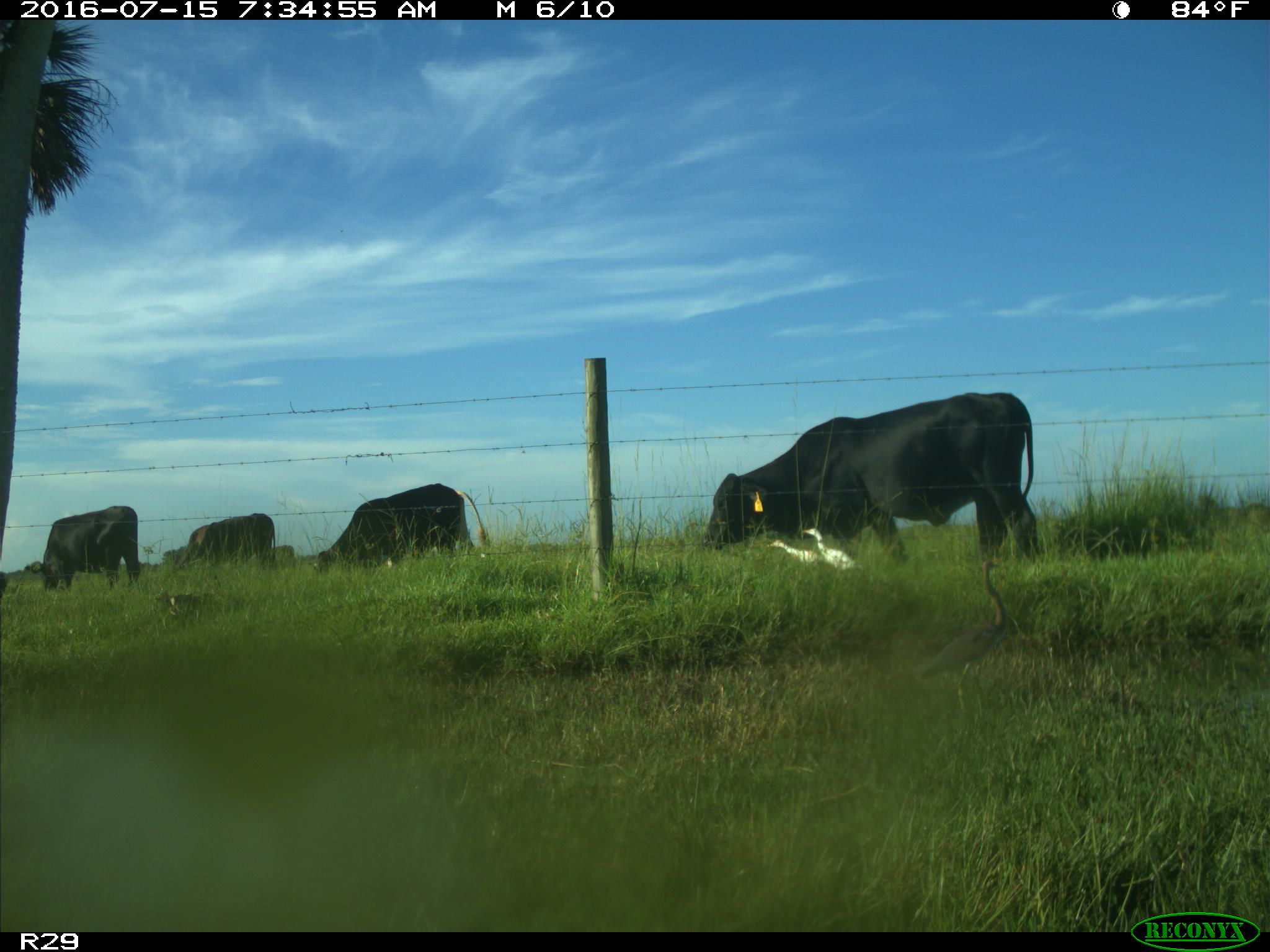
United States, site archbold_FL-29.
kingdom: Animalia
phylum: Chordata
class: Mammalia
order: Artiodactyla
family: Bovidae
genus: Bos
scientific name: Bos taurus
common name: domestic cow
Bos taurus (domestic cow).